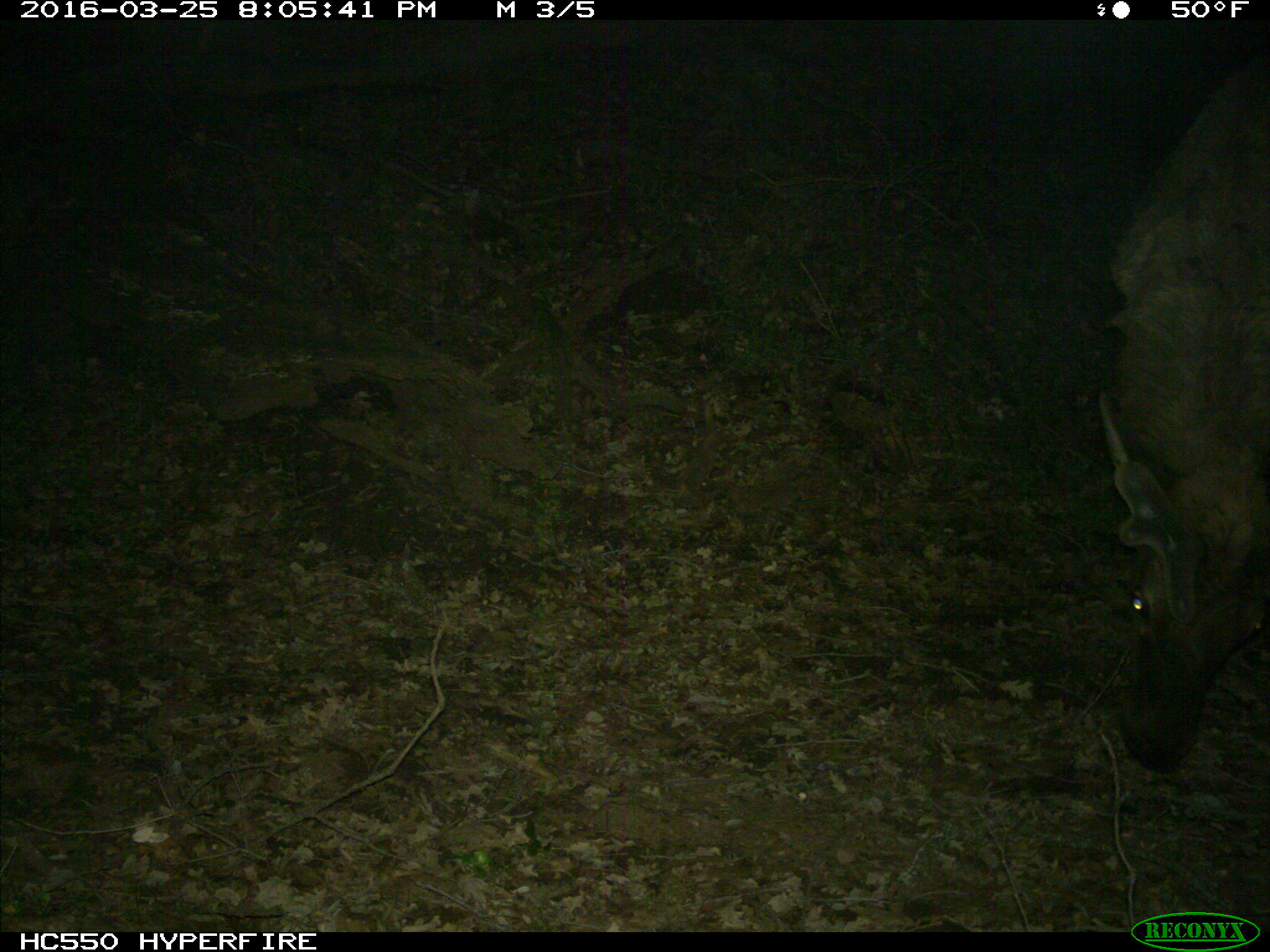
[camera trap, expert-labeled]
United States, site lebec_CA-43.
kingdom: Animalia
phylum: Chordata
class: Mammalia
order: Artiodactyla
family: Cervidae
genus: Cervus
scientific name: Cervus canadensis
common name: elk